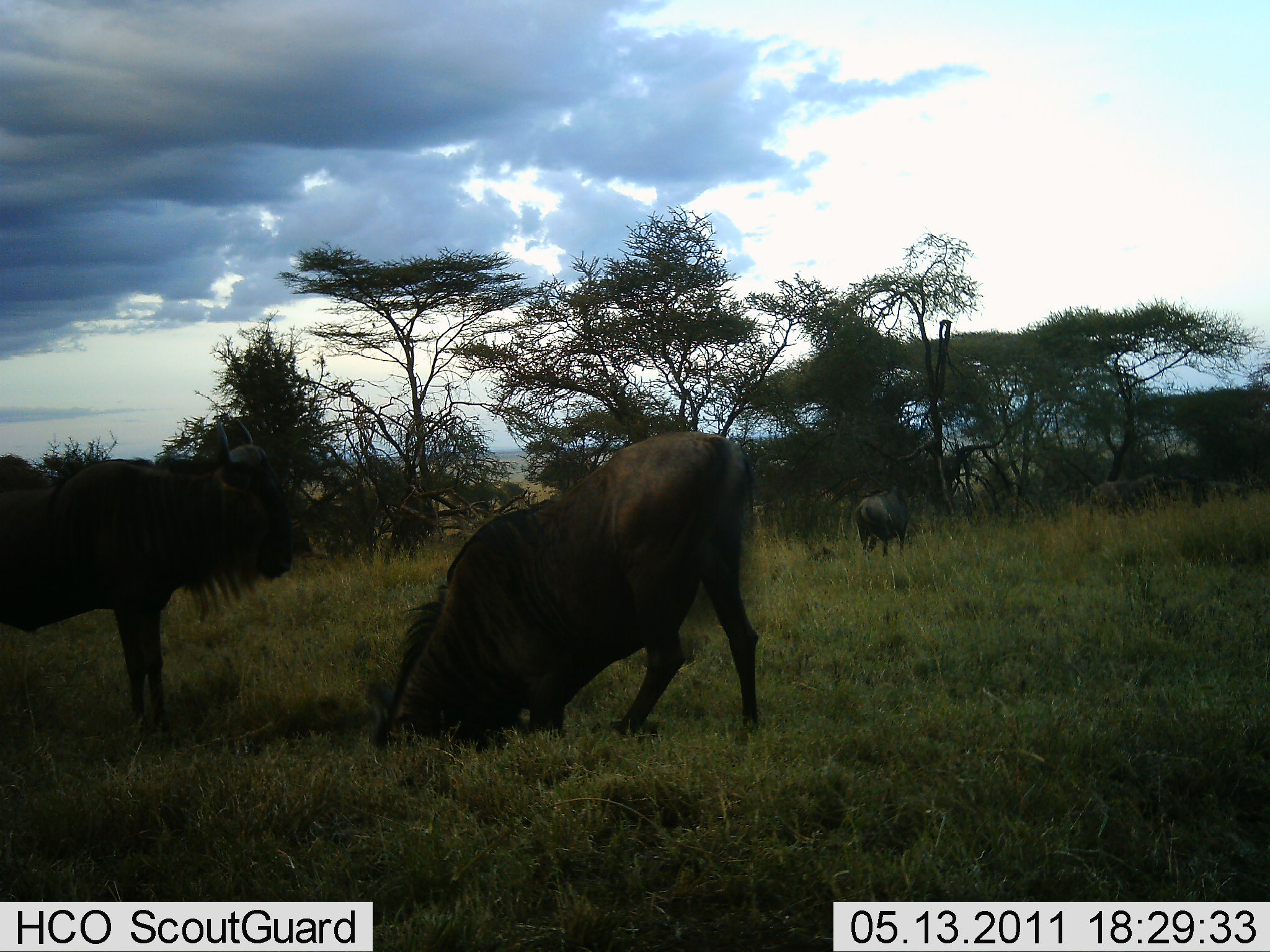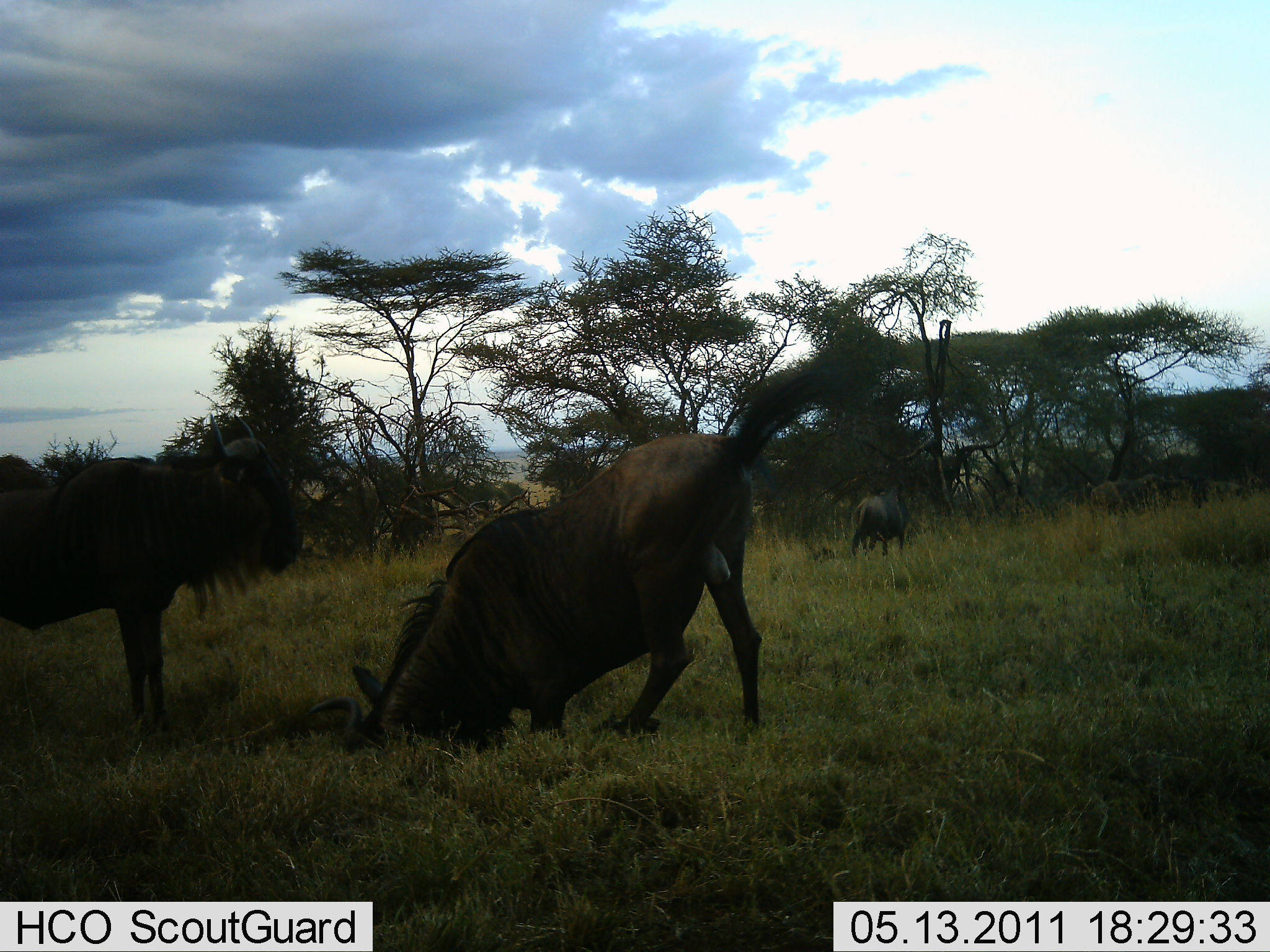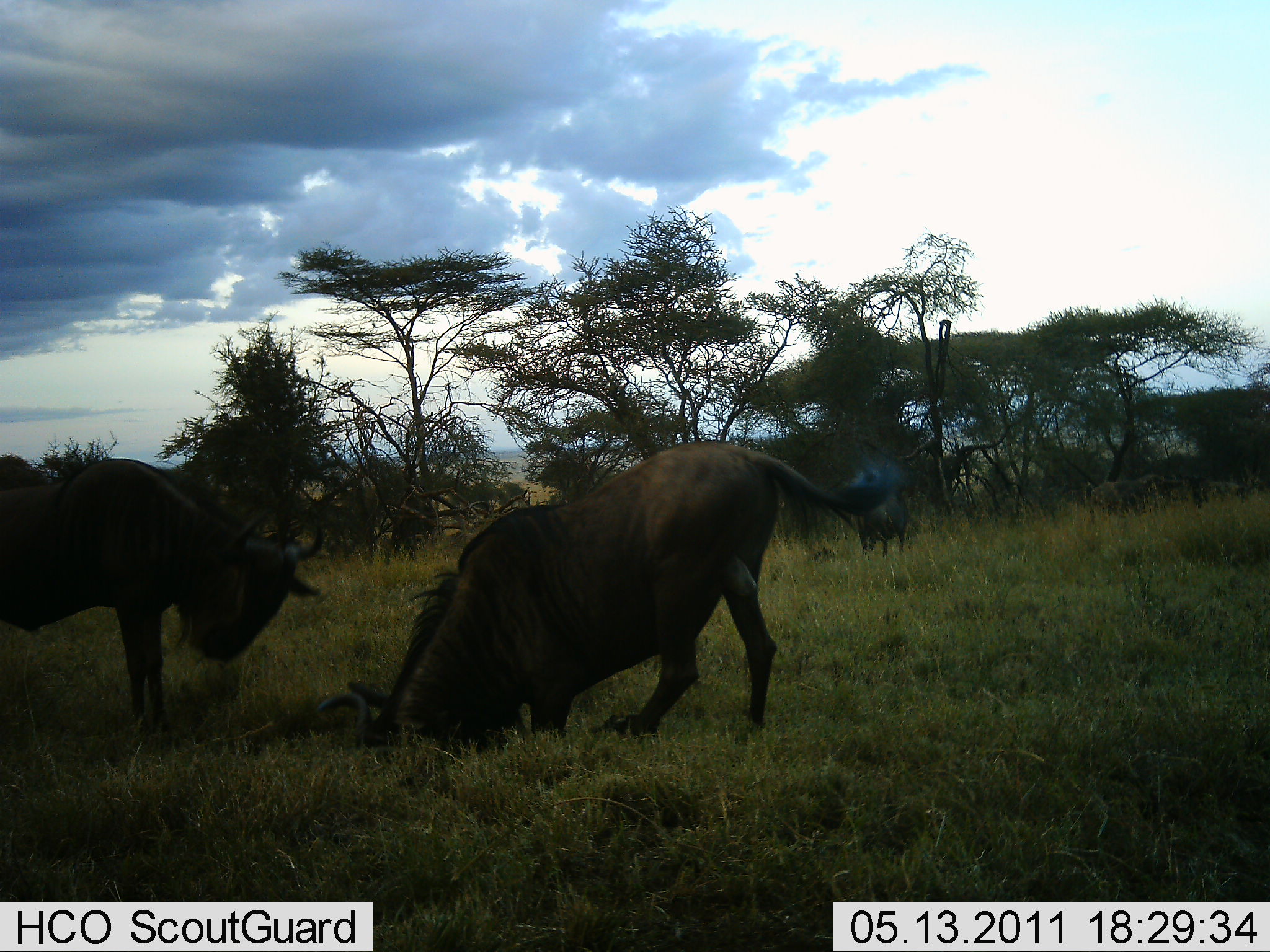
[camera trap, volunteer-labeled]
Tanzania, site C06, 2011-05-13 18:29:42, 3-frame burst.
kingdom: Animalia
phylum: Chordata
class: Mammalia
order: Artiodactyla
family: Bovidae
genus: Connochaetes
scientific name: Connochaetes taurinus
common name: blue wildebeest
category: wildebeest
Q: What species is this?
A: Wildebeest (blue wildebeest) (Connochaetes taurinus).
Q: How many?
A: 3.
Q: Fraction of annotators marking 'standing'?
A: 60%.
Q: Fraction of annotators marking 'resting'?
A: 20%.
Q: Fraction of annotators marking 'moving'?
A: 20%.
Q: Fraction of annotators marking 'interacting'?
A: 30%.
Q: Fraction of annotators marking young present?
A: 0%.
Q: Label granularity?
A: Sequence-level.